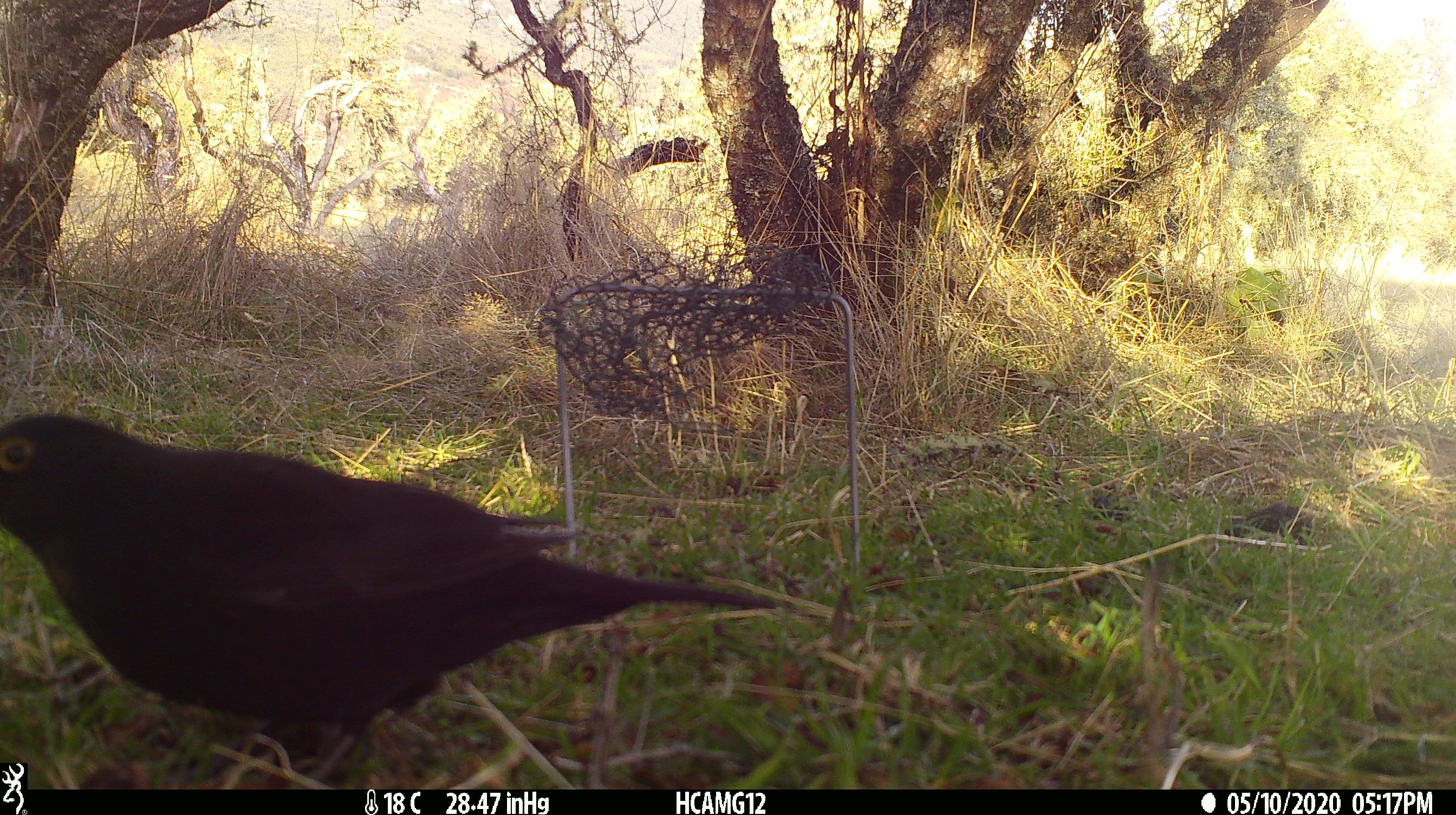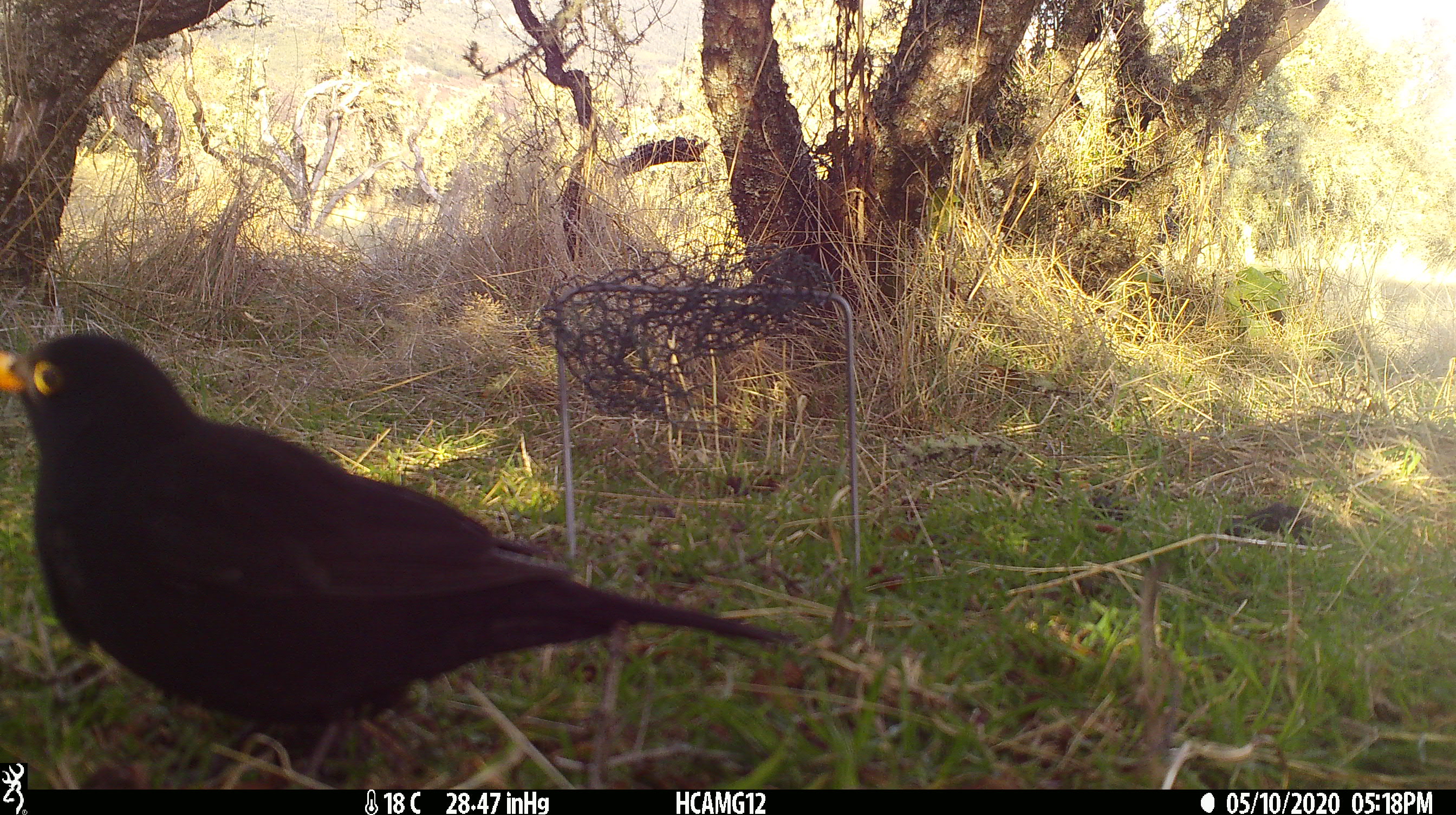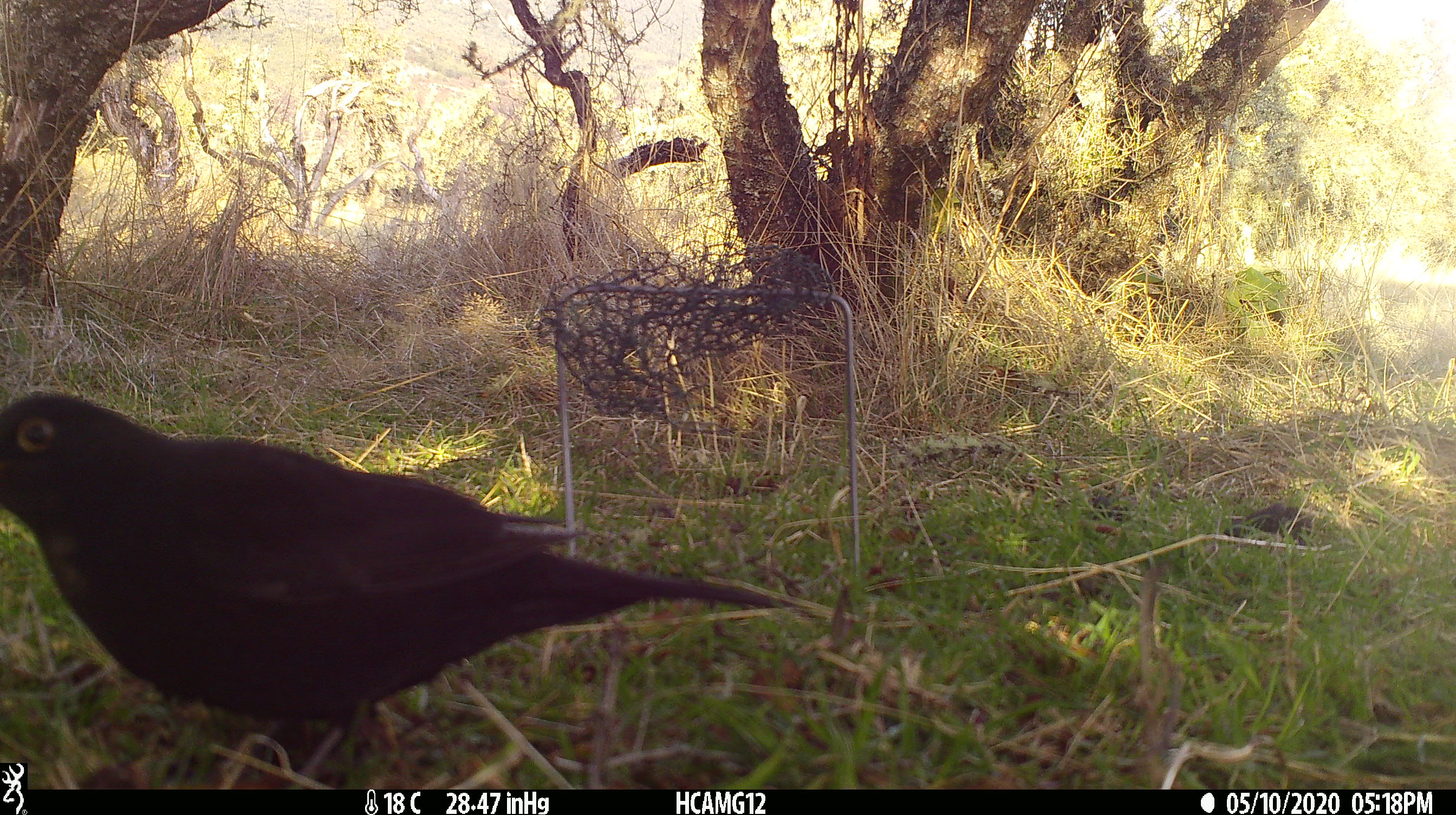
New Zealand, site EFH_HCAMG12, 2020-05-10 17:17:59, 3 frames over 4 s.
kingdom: Animalia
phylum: Chordata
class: Aves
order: Passeriformes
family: Turdidae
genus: Turdus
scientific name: Turdus merula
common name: eurasian blackbird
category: blackbird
Blackbird (eurasian blackbird) (Turdus merula).